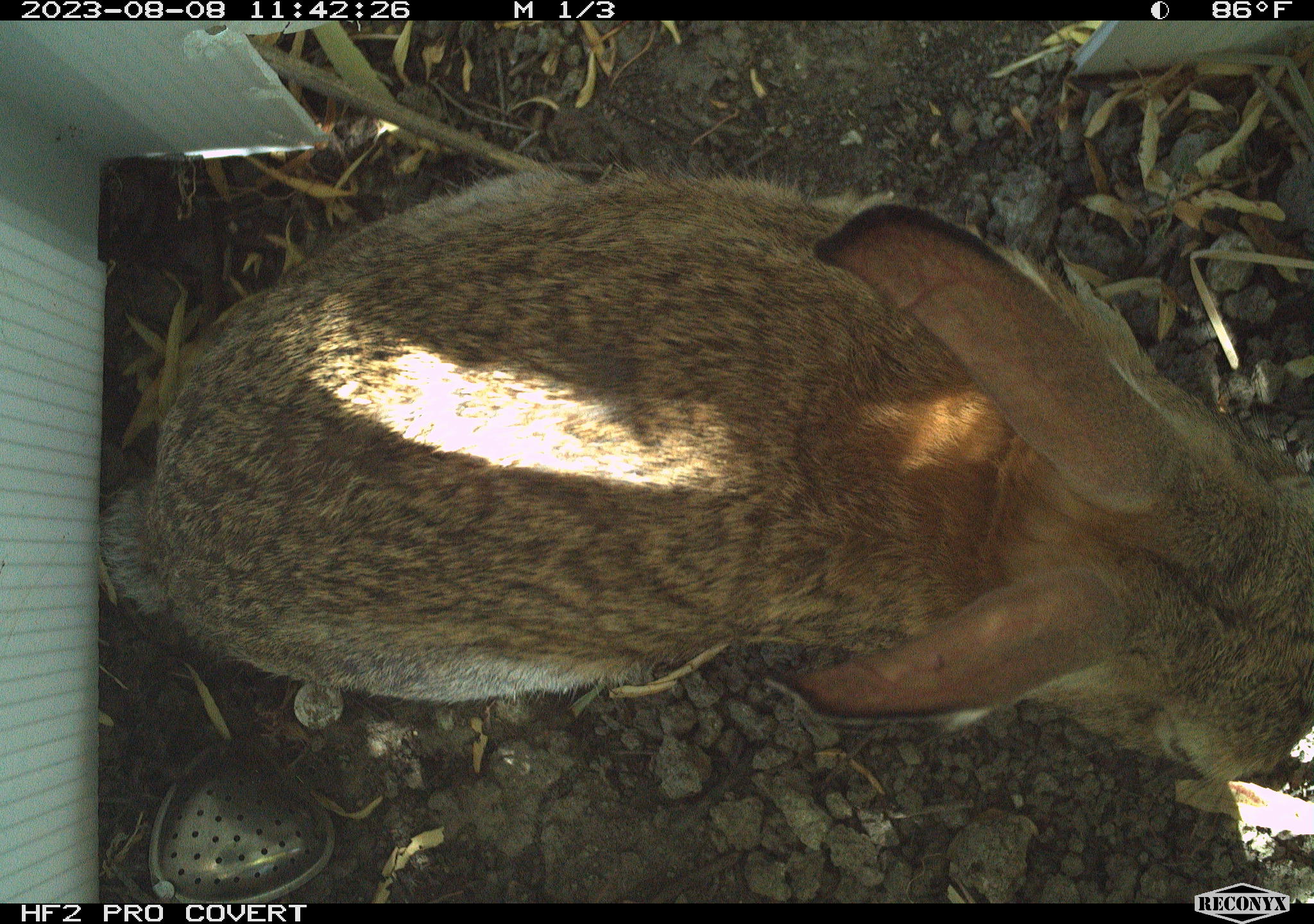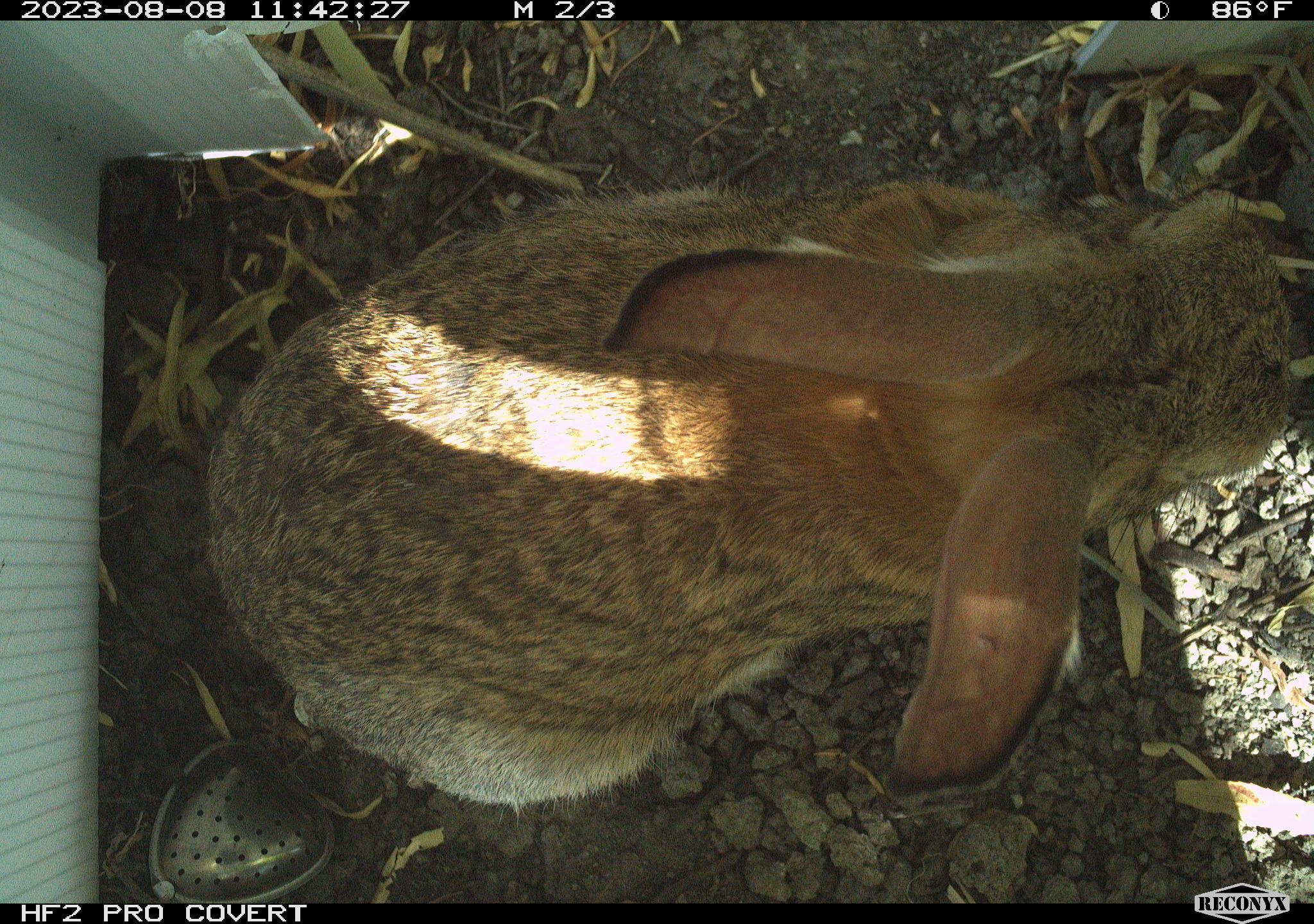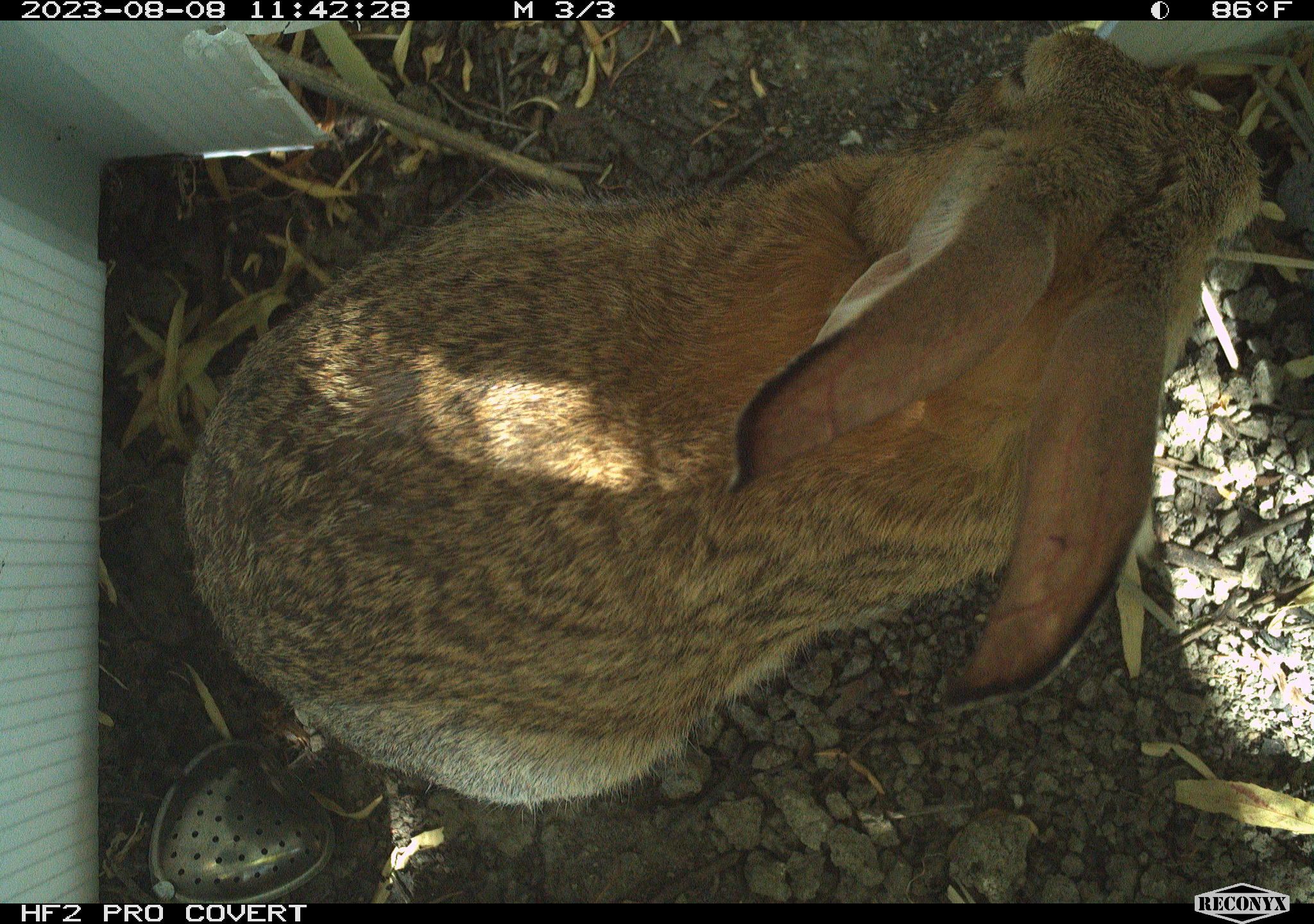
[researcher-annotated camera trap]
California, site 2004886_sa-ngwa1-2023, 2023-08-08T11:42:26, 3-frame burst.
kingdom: Animalia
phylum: Chordata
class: Mammalia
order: Lagomorpha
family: Leporidae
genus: Sylvilagus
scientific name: Sylvilagus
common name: cottontail rabbits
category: sylvilagus species